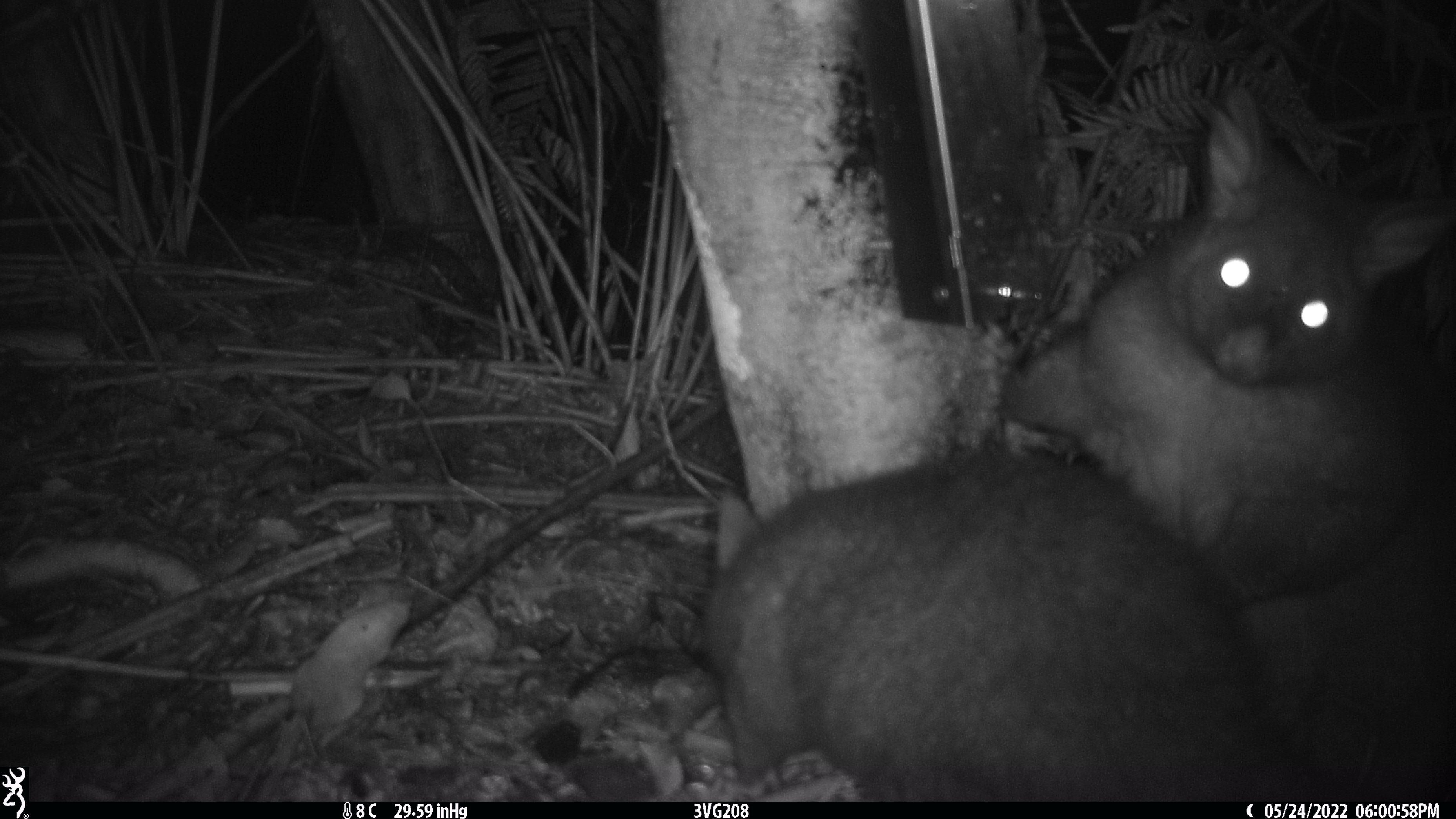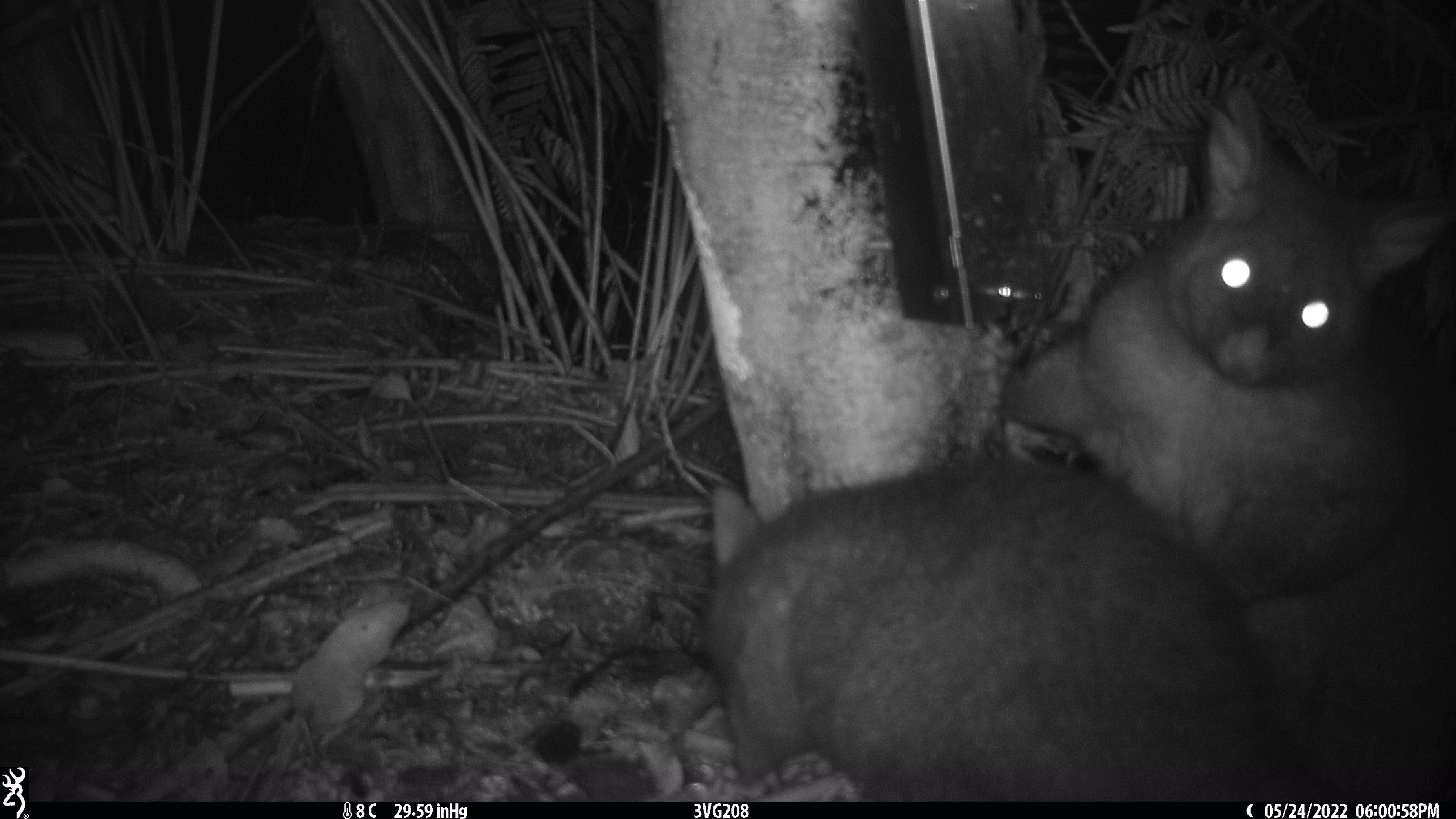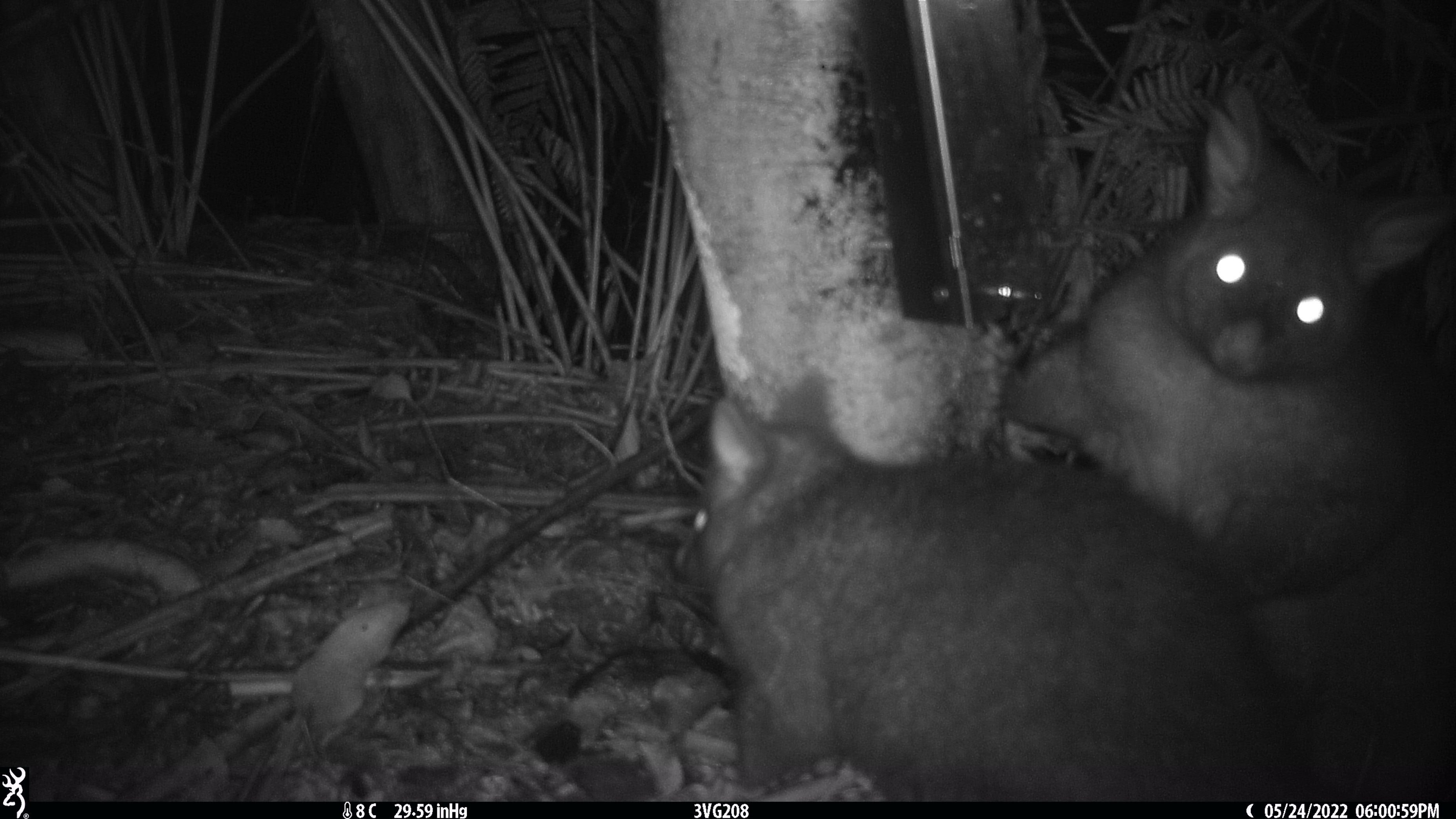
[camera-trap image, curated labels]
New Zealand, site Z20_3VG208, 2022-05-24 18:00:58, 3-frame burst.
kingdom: Animalia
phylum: Chordata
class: Mammalia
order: Diprotodontia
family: Phalangeridae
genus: Trichosurus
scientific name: Trichosurus vulpecula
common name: common brushtail possum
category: possum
Possum (common brushtail possum) (Trichosurus vulpecula).